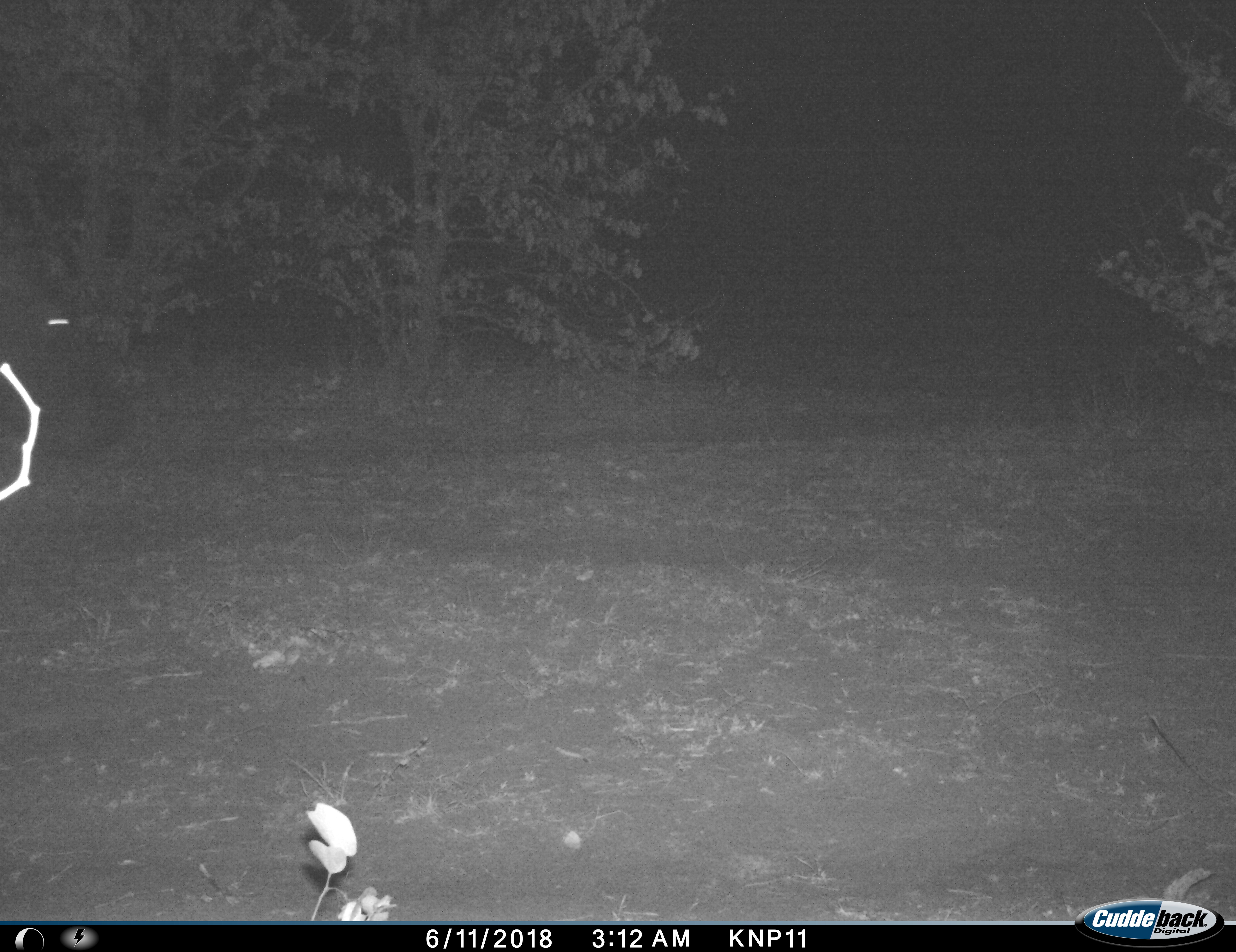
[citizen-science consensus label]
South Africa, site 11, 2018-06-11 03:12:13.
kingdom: Animalia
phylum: Chordata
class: Mammalia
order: Artiodactyla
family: Hippopotamidae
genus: Hippopotamus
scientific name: Hippopotamus amphibius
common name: hippopotamus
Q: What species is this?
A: Hippopotamus (Hippopotamus amphibius).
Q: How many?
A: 1.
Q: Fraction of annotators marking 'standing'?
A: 25%.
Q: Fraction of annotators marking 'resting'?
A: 0%.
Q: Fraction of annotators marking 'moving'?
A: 75%.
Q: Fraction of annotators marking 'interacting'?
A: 0%.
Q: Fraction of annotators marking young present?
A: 0%.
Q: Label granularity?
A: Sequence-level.